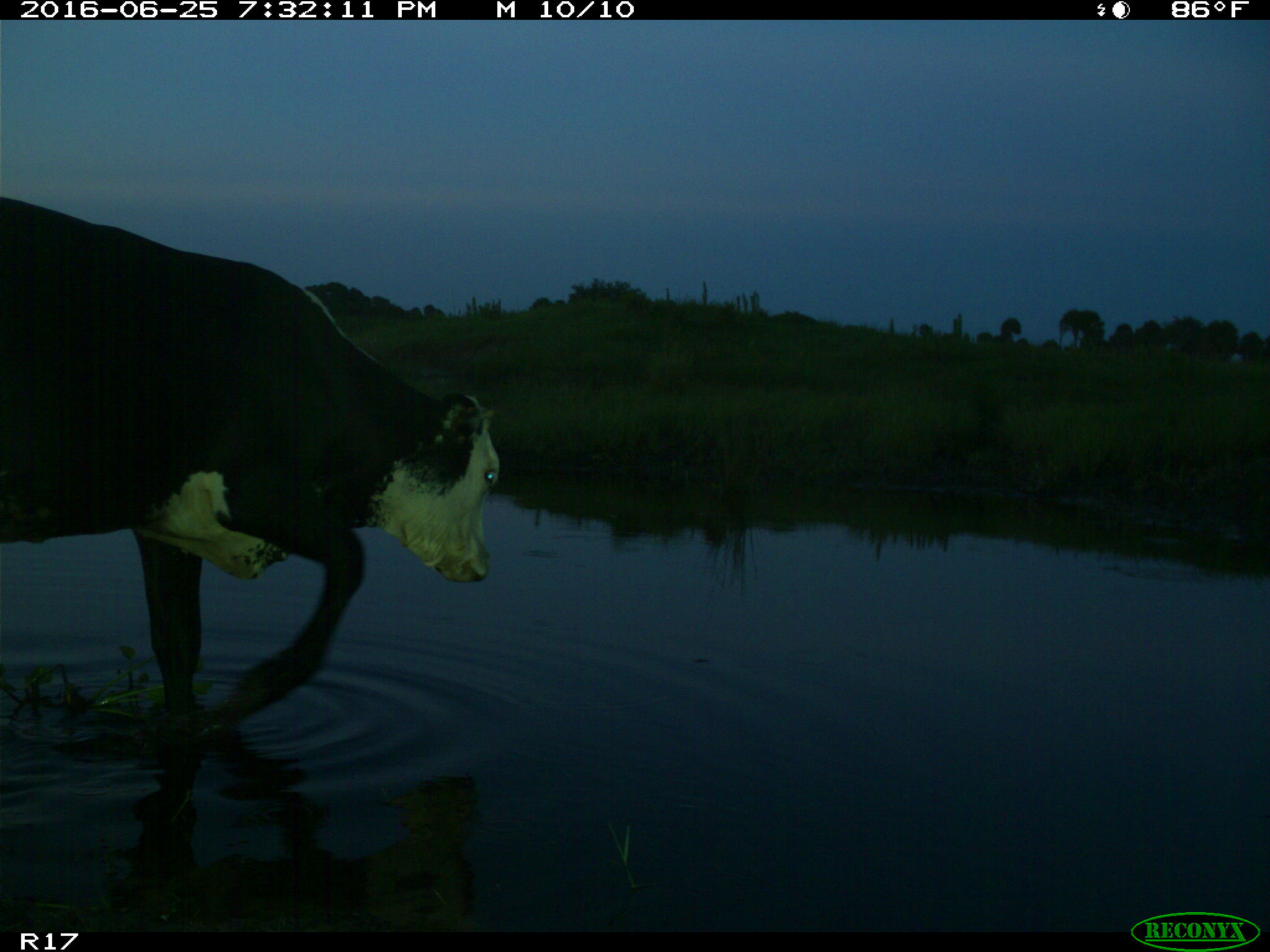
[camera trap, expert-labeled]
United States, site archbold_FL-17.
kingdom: Animalia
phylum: Chordata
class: Mammalia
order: Artiodactyla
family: Bovidae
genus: Bos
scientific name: Bos taurus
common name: domestic cow